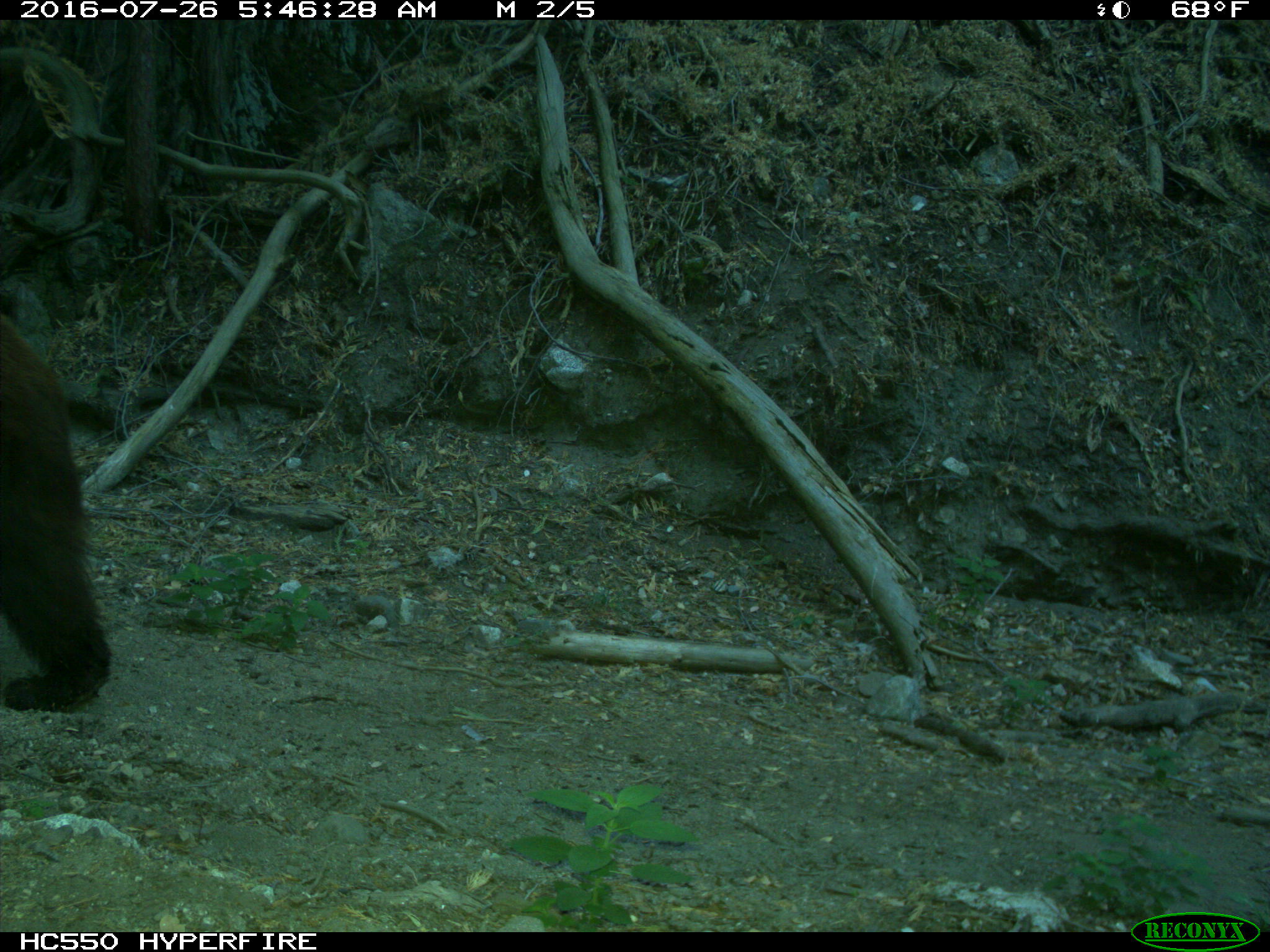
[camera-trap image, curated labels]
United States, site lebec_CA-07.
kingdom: Animalia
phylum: Chordata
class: Mammalia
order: Carnivora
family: Ursidae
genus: Ursus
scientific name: Ursus americanus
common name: american black bear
Ursus americanus (american black bear).